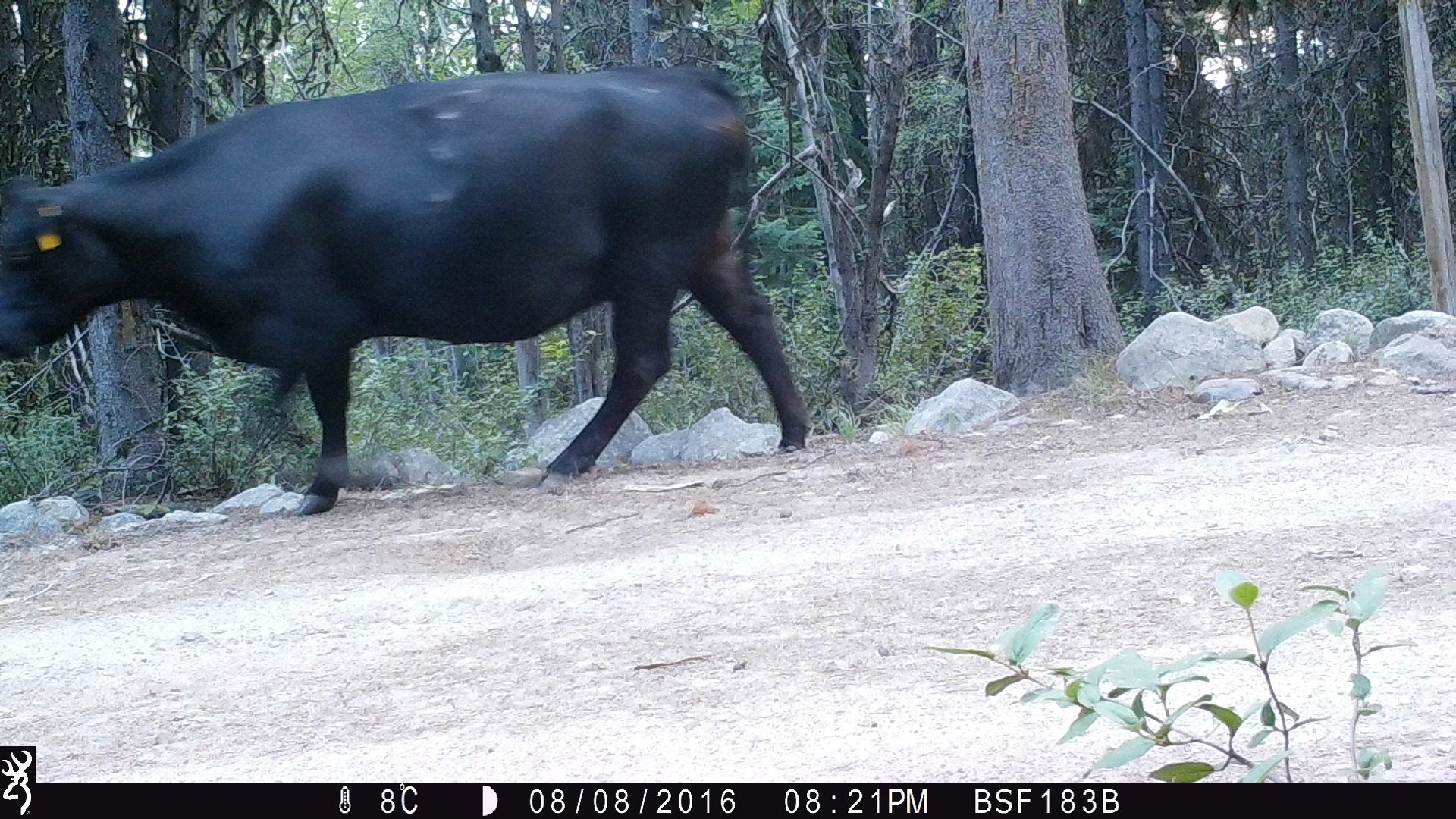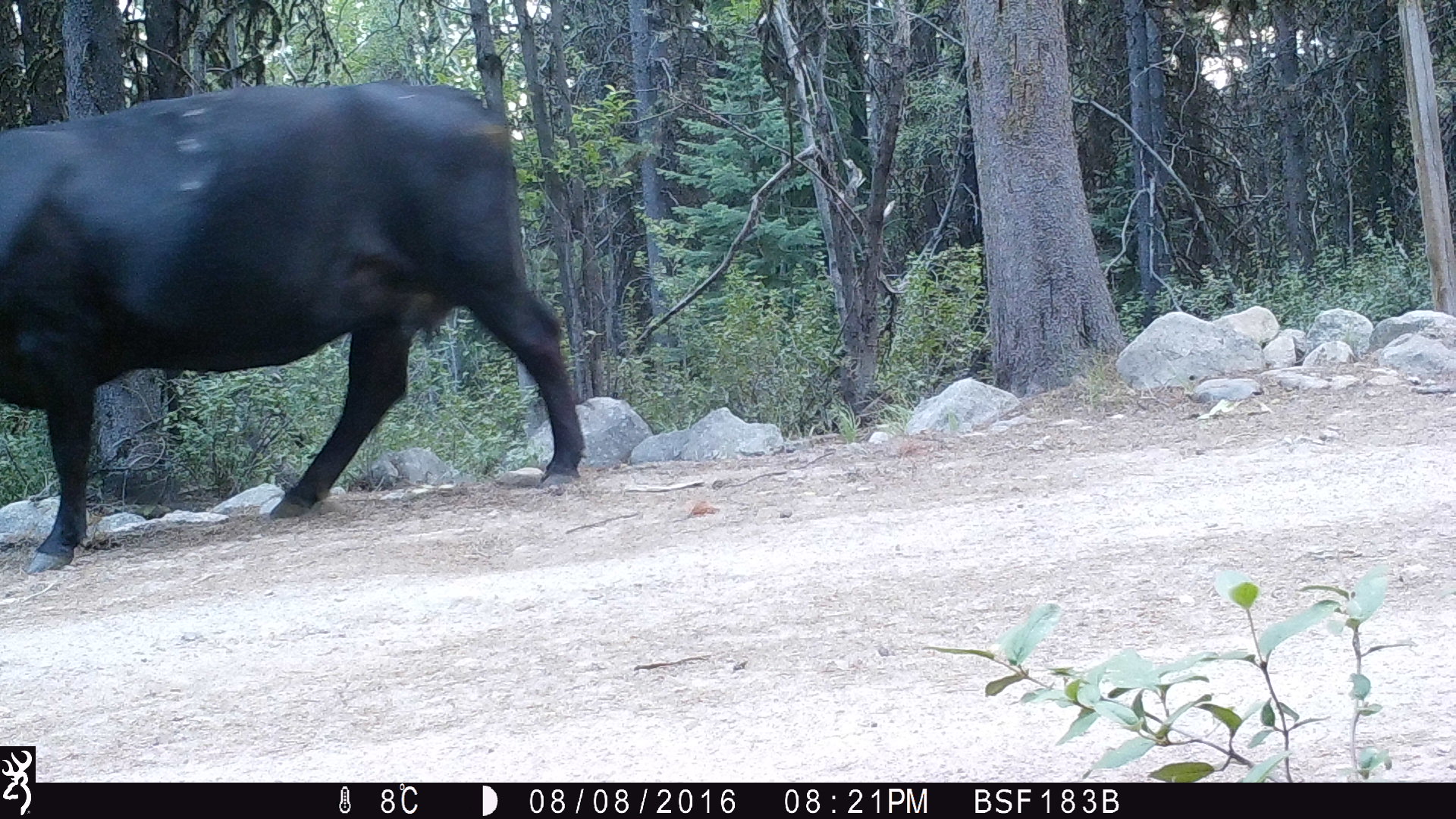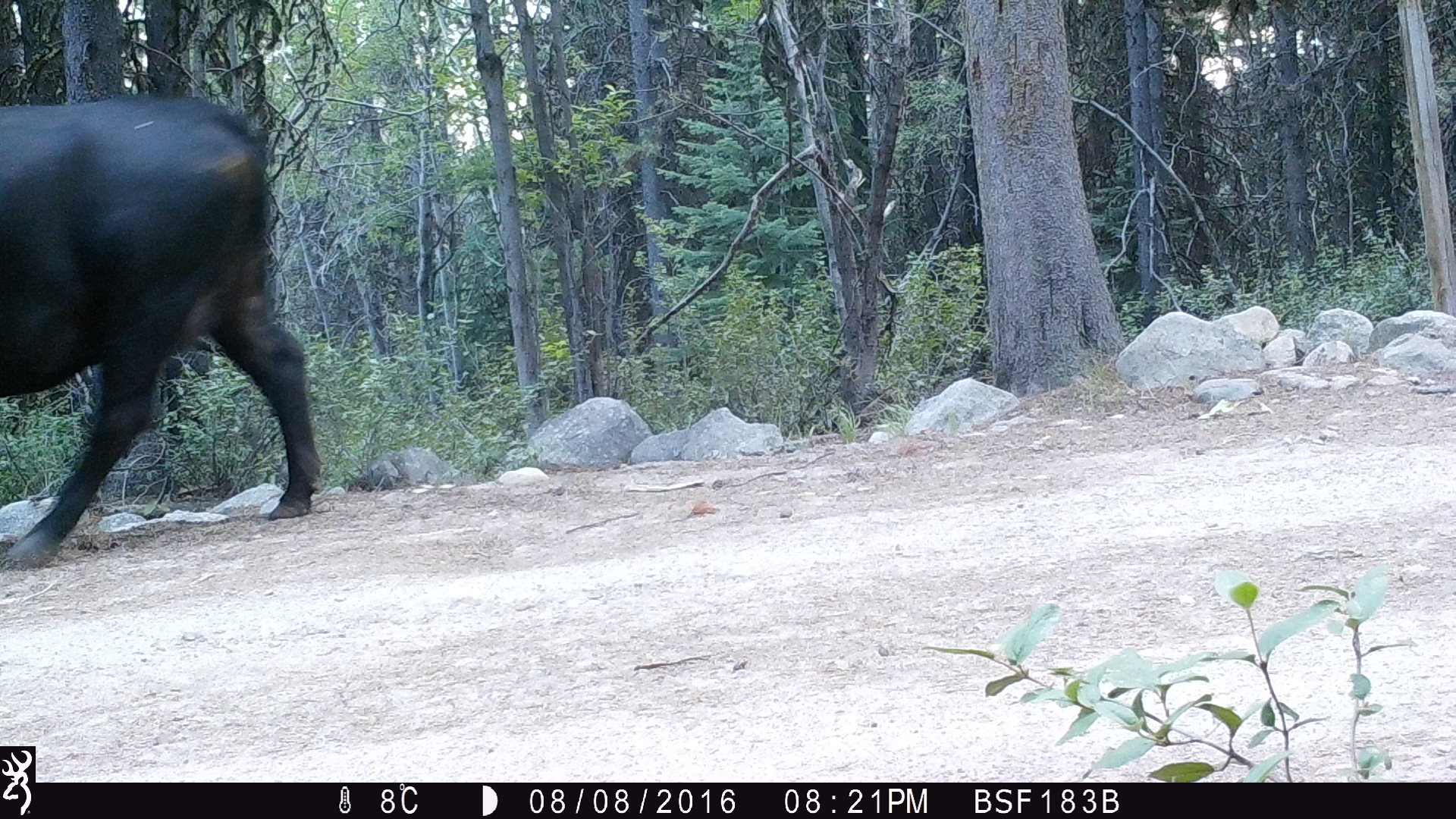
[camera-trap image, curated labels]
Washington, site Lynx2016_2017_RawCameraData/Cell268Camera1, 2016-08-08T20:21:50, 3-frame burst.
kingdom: Animalia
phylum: Chordata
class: Mammalia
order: Artiodactyla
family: Bovidae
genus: Bos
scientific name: Bos taurus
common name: domestic cattle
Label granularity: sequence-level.